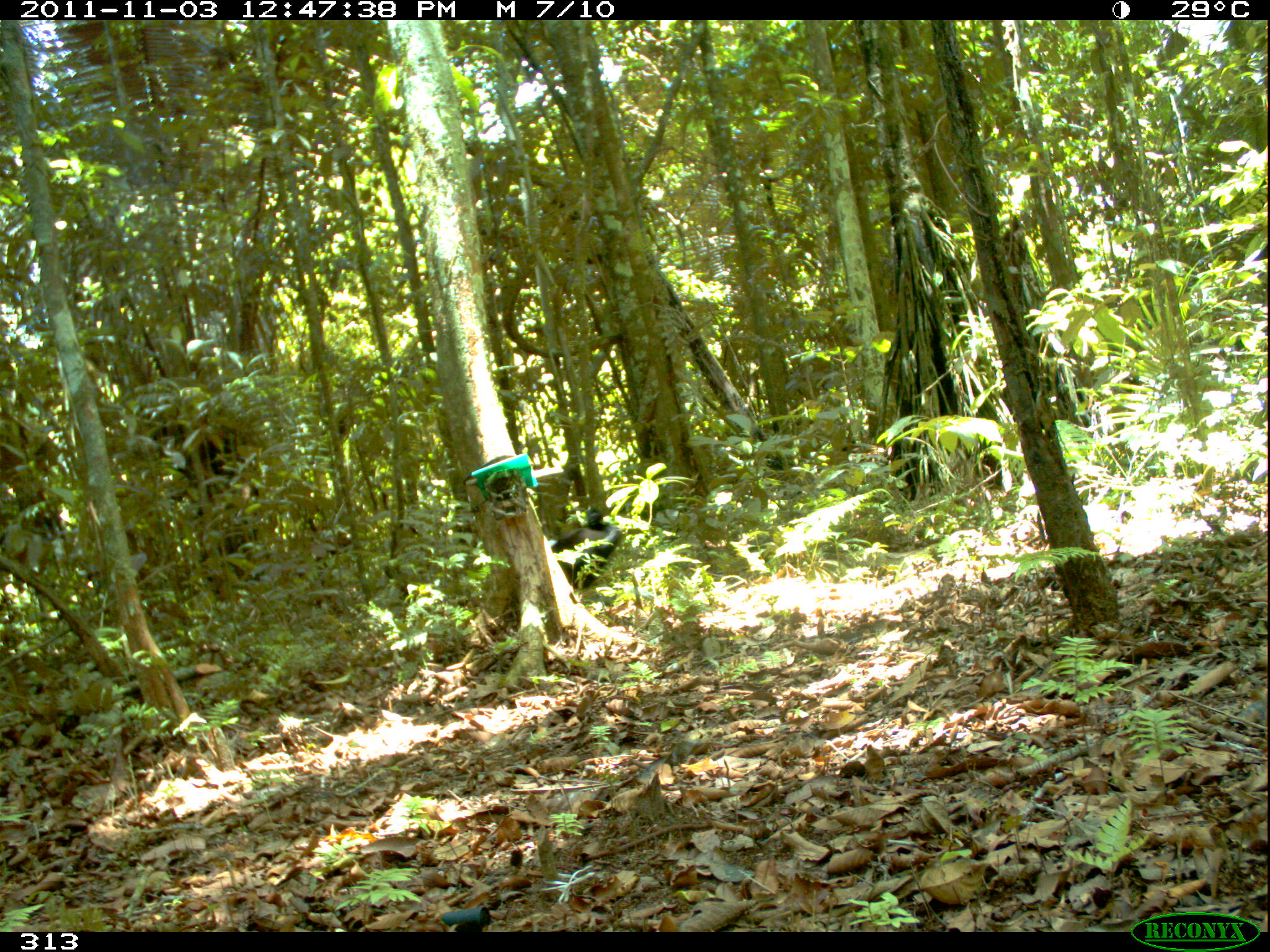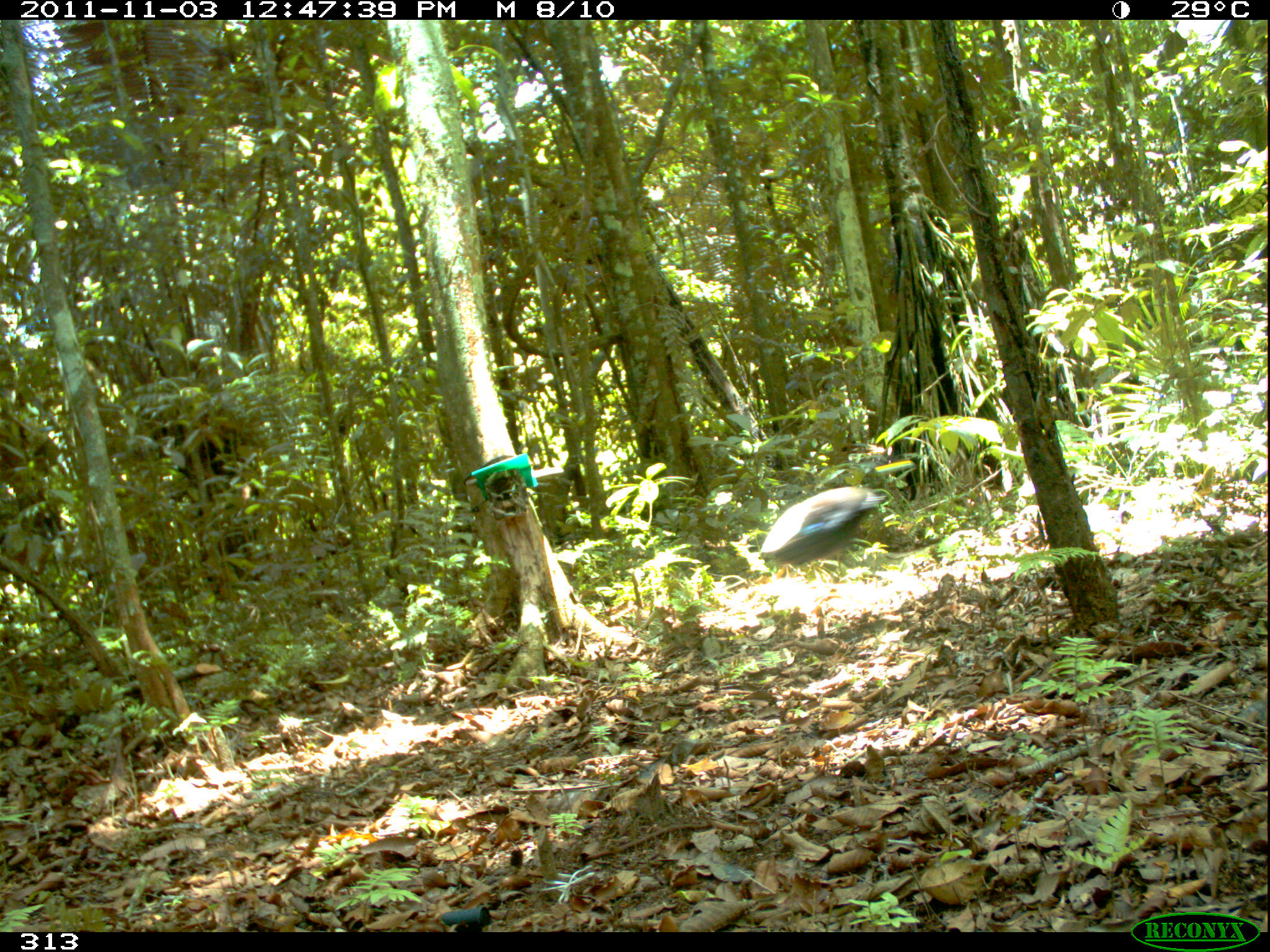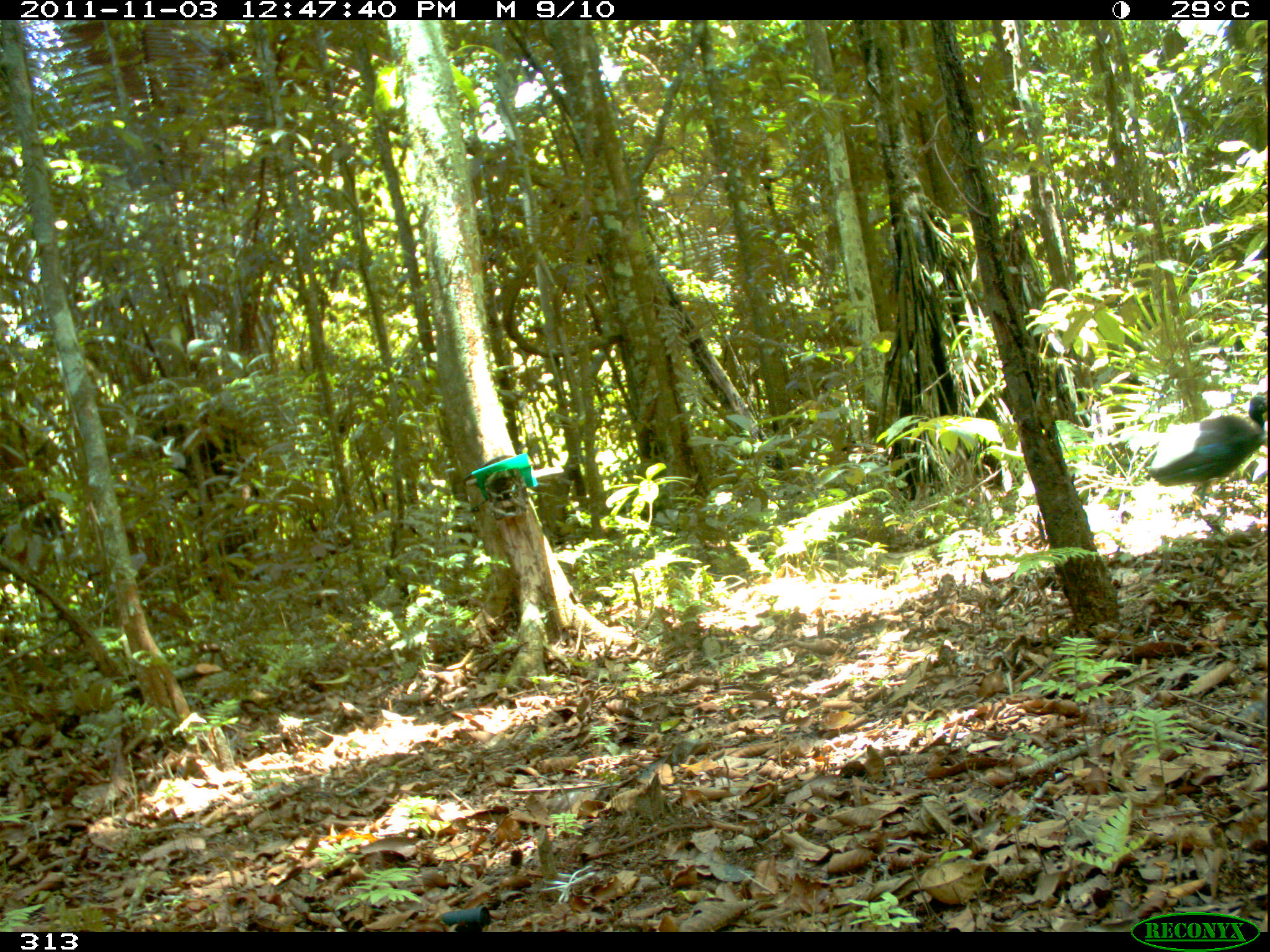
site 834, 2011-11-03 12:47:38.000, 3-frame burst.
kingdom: Animalia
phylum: Chordata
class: Aves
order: Gruiformes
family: Psophiidae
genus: Psophia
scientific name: Psophia leucoptera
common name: pale-winged trumpeter